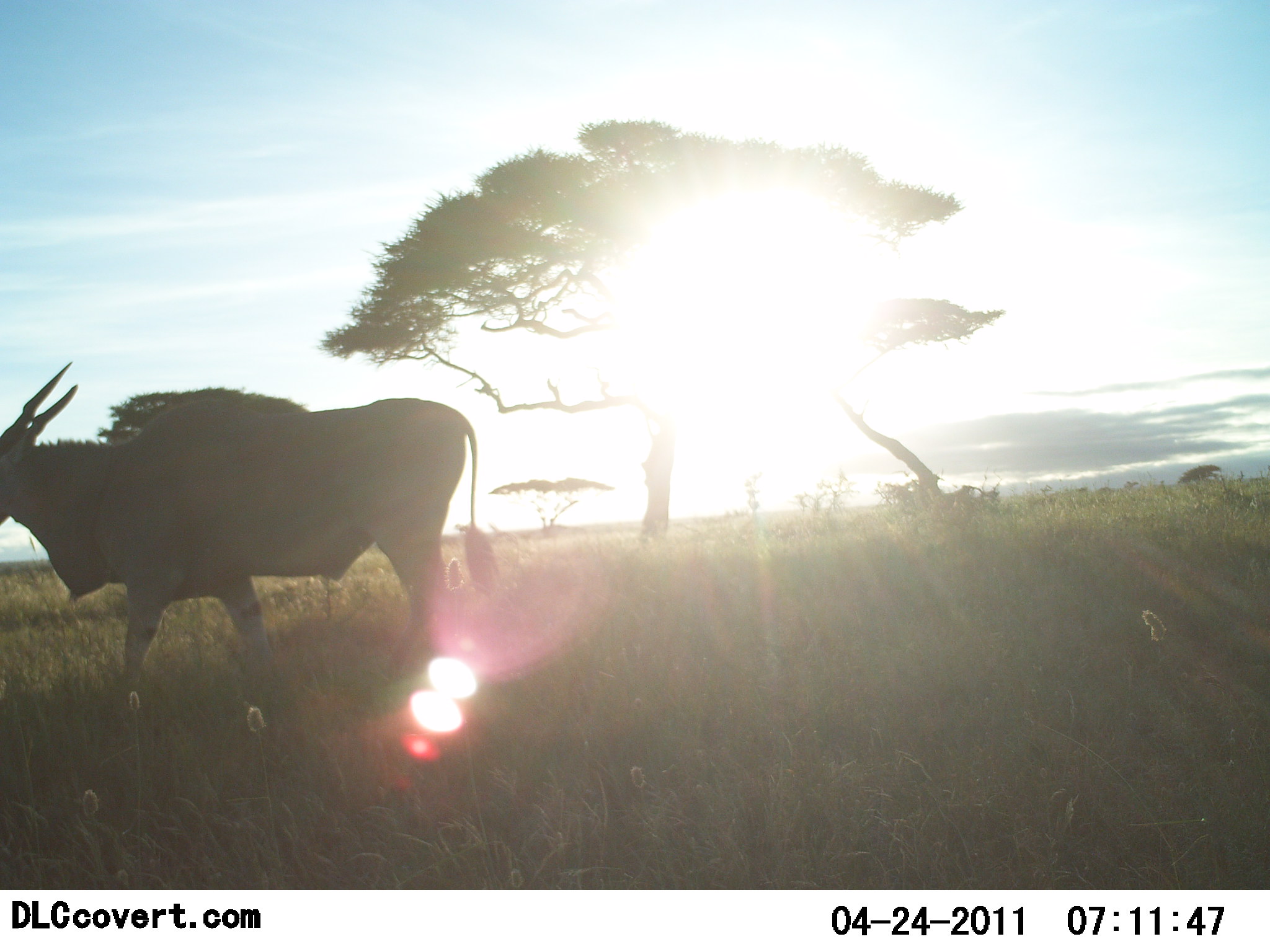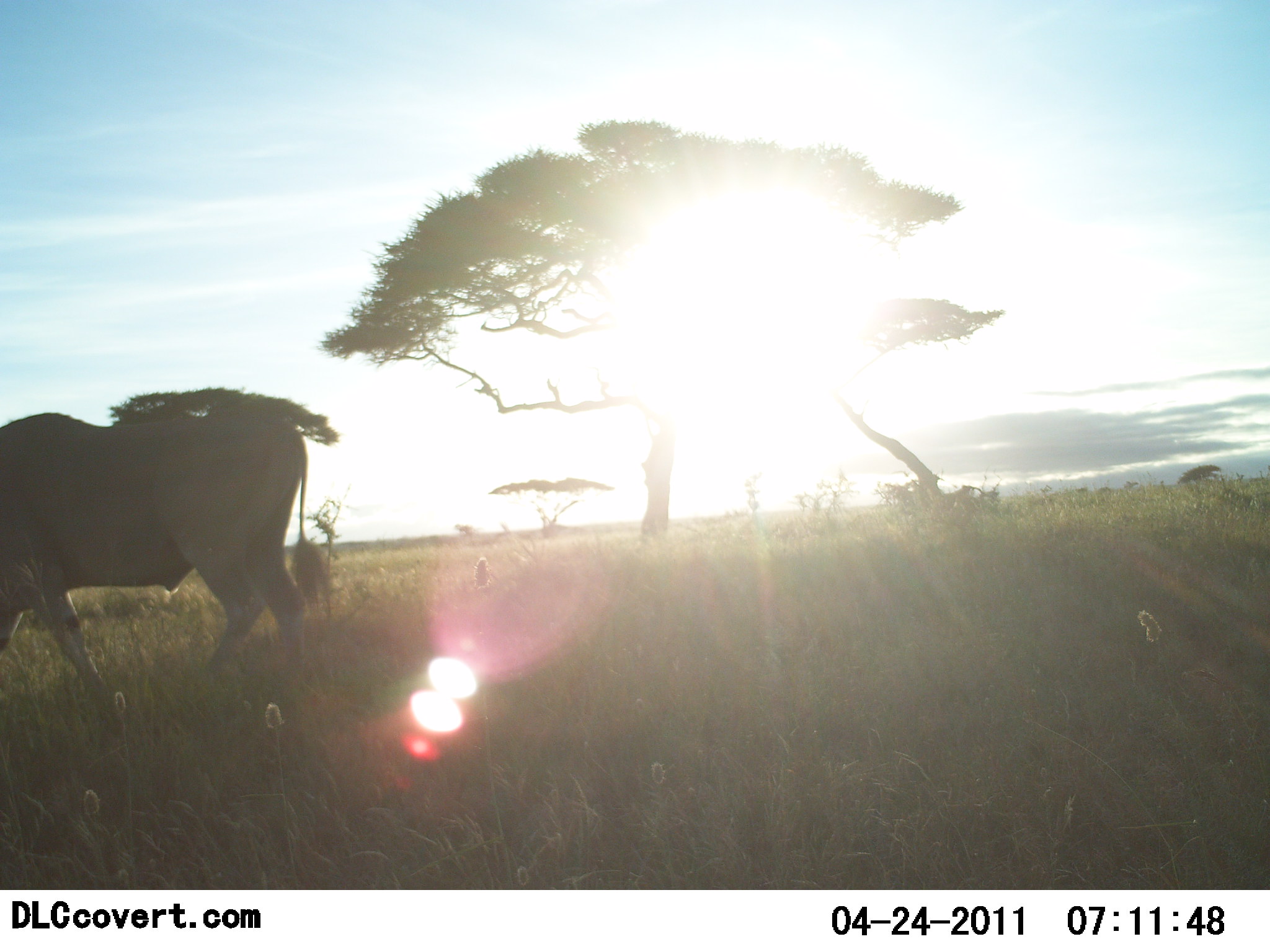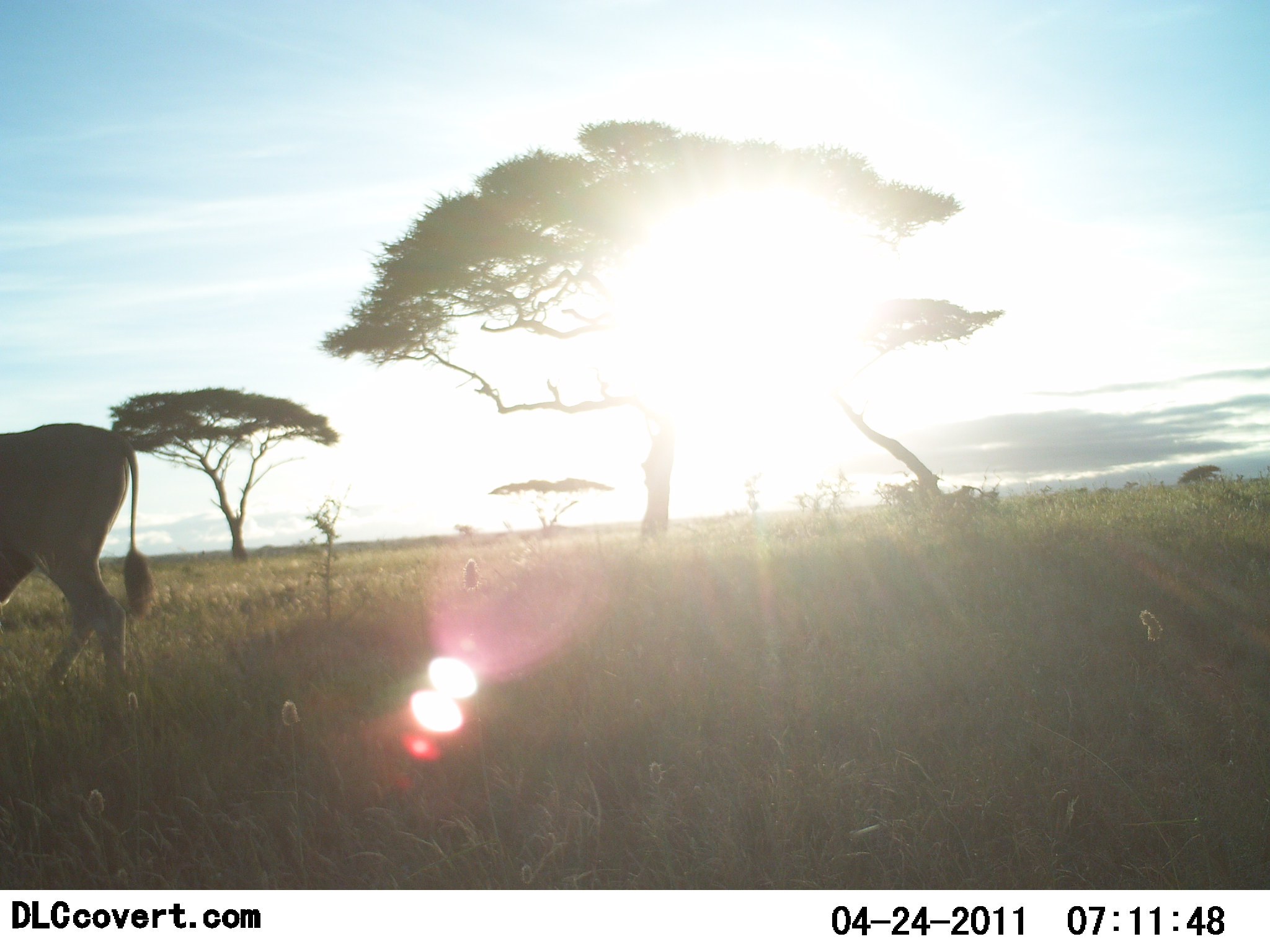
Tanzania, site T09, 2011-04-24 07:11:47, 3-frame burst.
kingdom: Animalia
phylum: Chordata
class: Mammalia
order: Artiodactyla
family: Bovidae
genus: Tragelaphus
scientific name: Tragelaphus oryx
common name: eland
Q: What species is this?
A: Eland (Tragelaphus oryx).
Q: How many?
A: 1.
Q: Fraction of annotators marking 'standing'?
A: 8%.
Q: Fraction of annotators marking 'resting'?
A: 0%.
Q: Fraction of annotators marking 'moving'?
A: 83%.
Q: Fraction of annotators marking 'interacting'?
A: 0%.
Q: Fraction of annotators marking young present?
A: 0%.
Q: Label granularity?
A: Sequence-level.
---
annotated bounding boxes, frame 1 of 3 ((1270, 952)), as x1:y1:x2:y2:
animal: 0:360:503:775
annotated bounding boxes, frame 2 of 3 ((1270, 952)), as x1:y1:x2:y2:
animal: 0:411:337:760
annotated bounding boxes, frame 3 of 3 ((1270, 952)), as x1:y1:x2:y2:
animal: 0:422:160:719